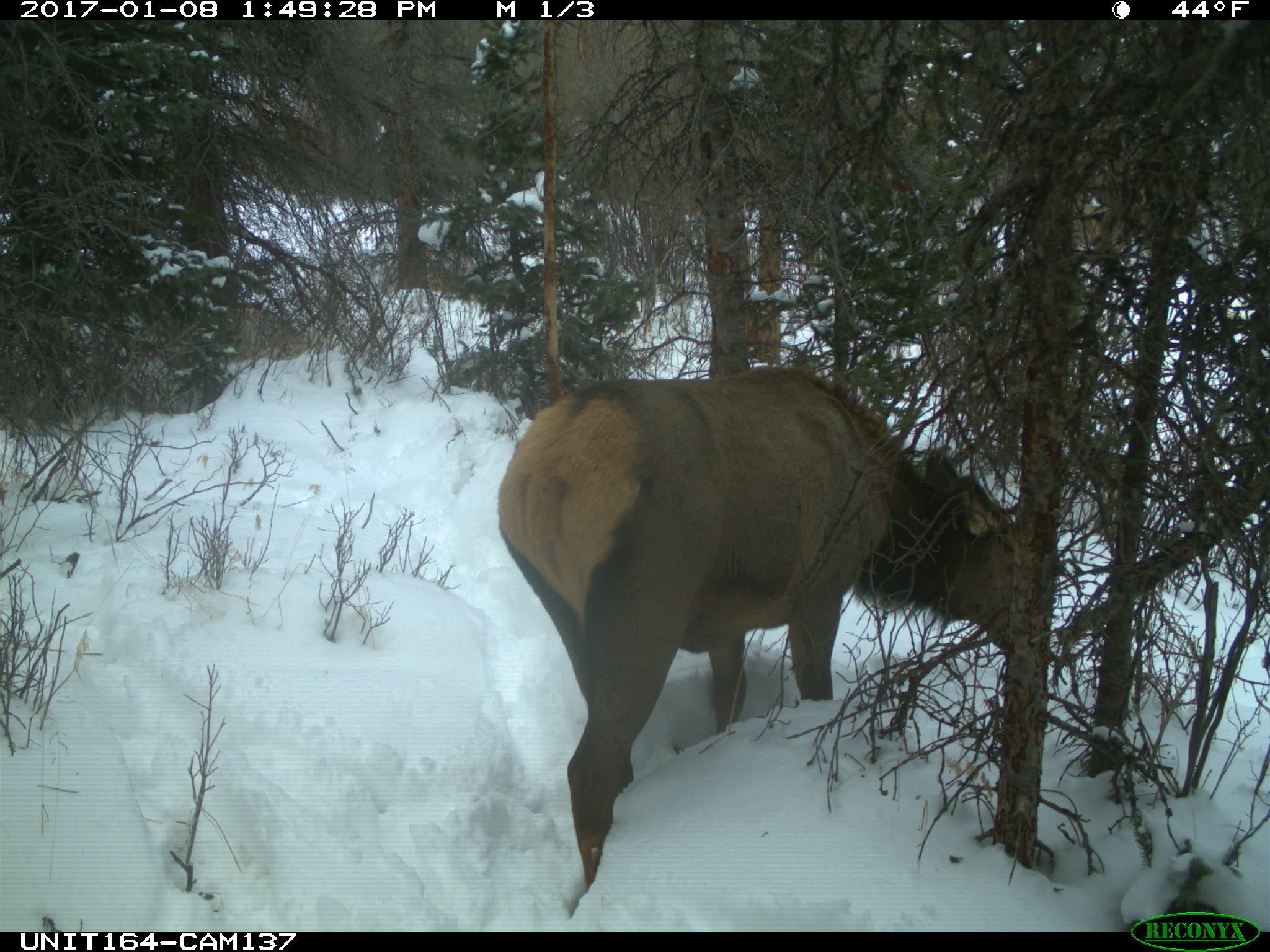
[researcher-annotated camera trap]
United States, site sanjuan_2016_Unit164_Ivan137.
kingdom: Animalia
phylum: Chordata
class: Mammalia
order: Artiodactyla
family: Cervidae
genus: Cervus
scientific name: Cervus elaphus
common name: red deer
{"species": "Cervus elaphus (red deer)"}